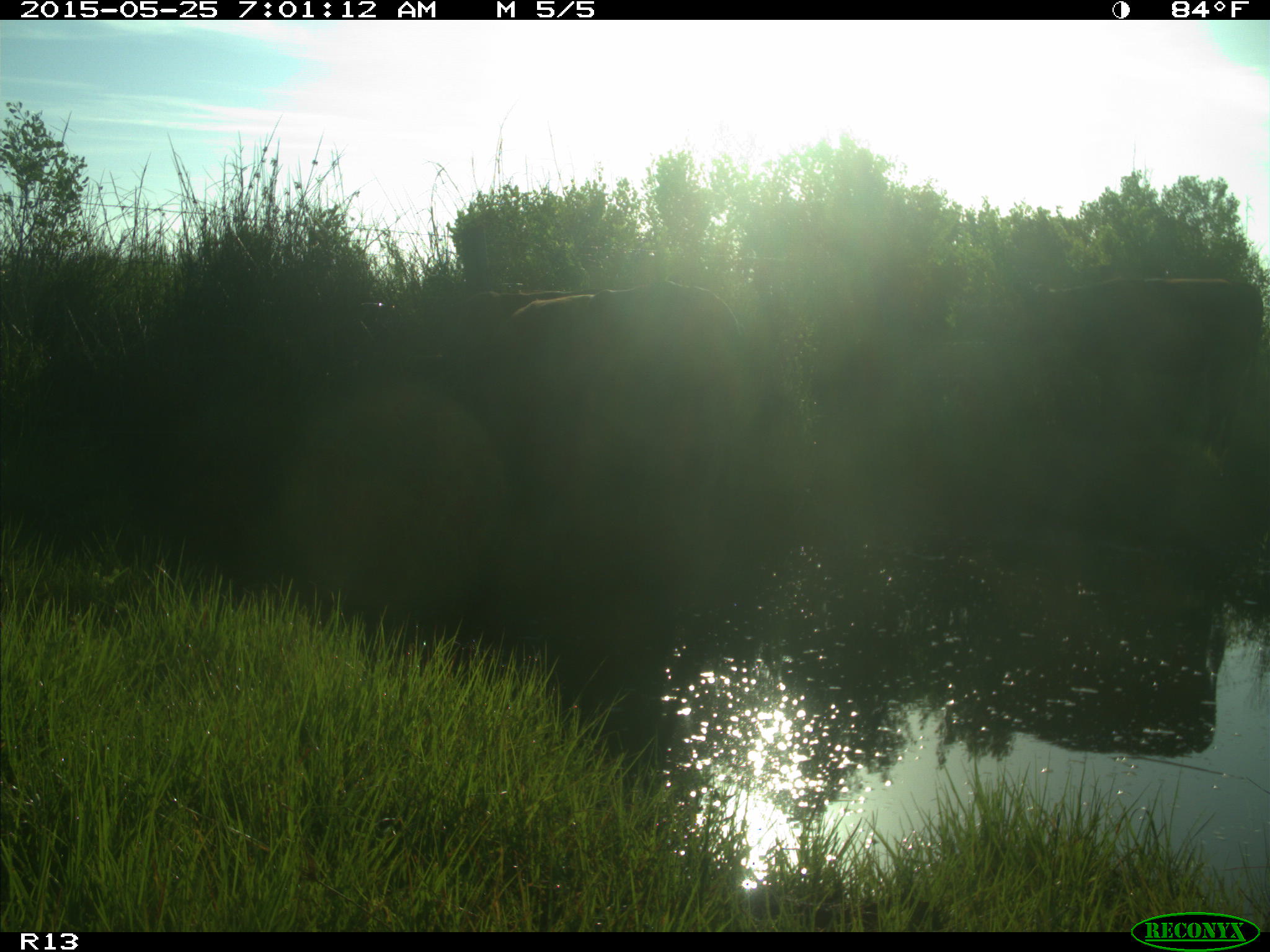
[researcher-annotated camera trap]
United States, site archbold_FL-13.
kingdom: Animalia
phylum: Chordata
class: Mammalia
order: Artiodactyla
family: Bovidae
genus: Bos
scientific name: Bos taurus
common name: domestic cow